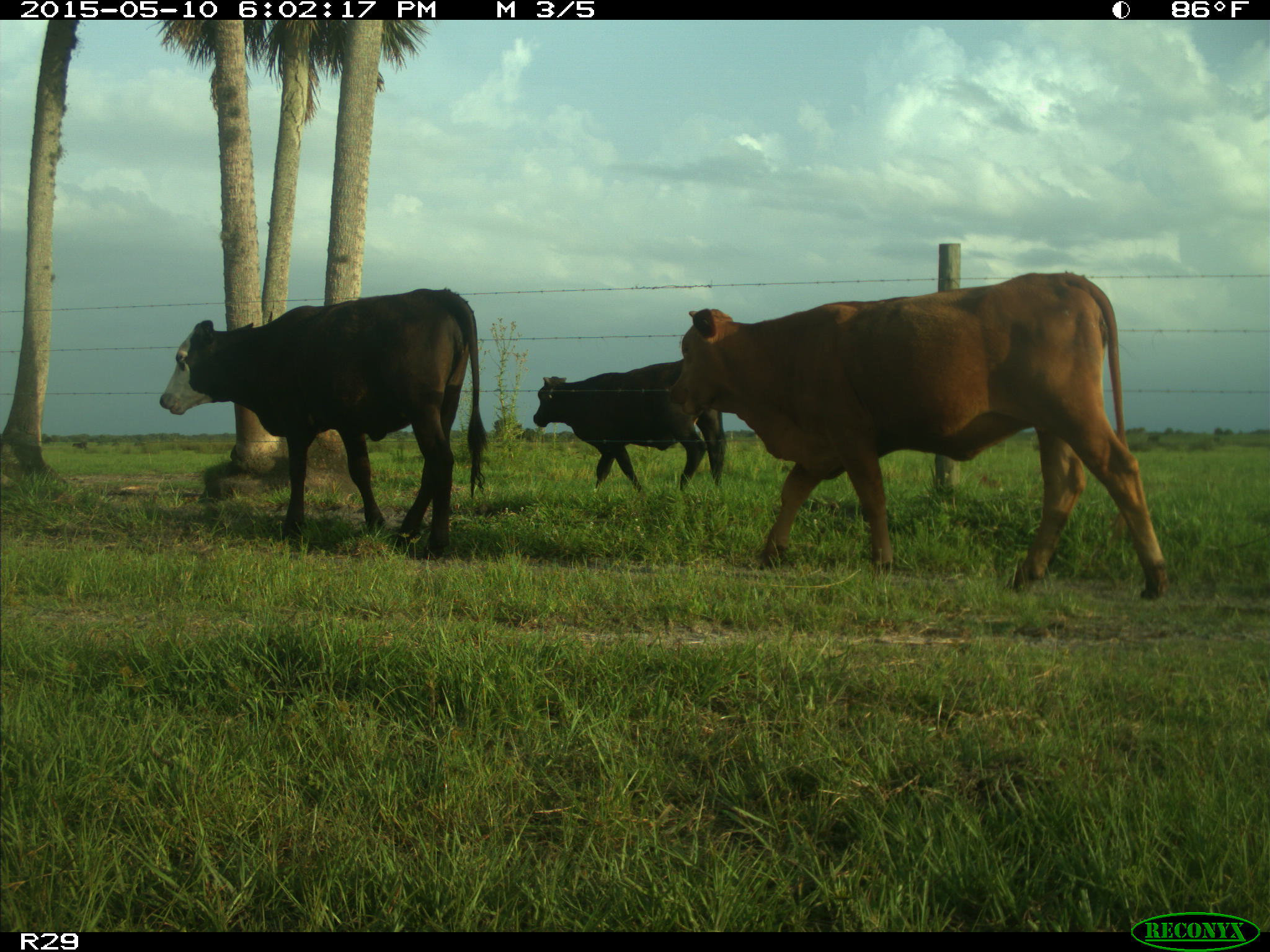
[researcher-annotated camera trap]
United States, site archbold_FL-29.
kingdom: Animalia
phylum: Chordata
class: Mammalia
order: Artiodactyla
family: Bovidae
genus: Bos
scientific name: Bos taurus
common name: domestic cow